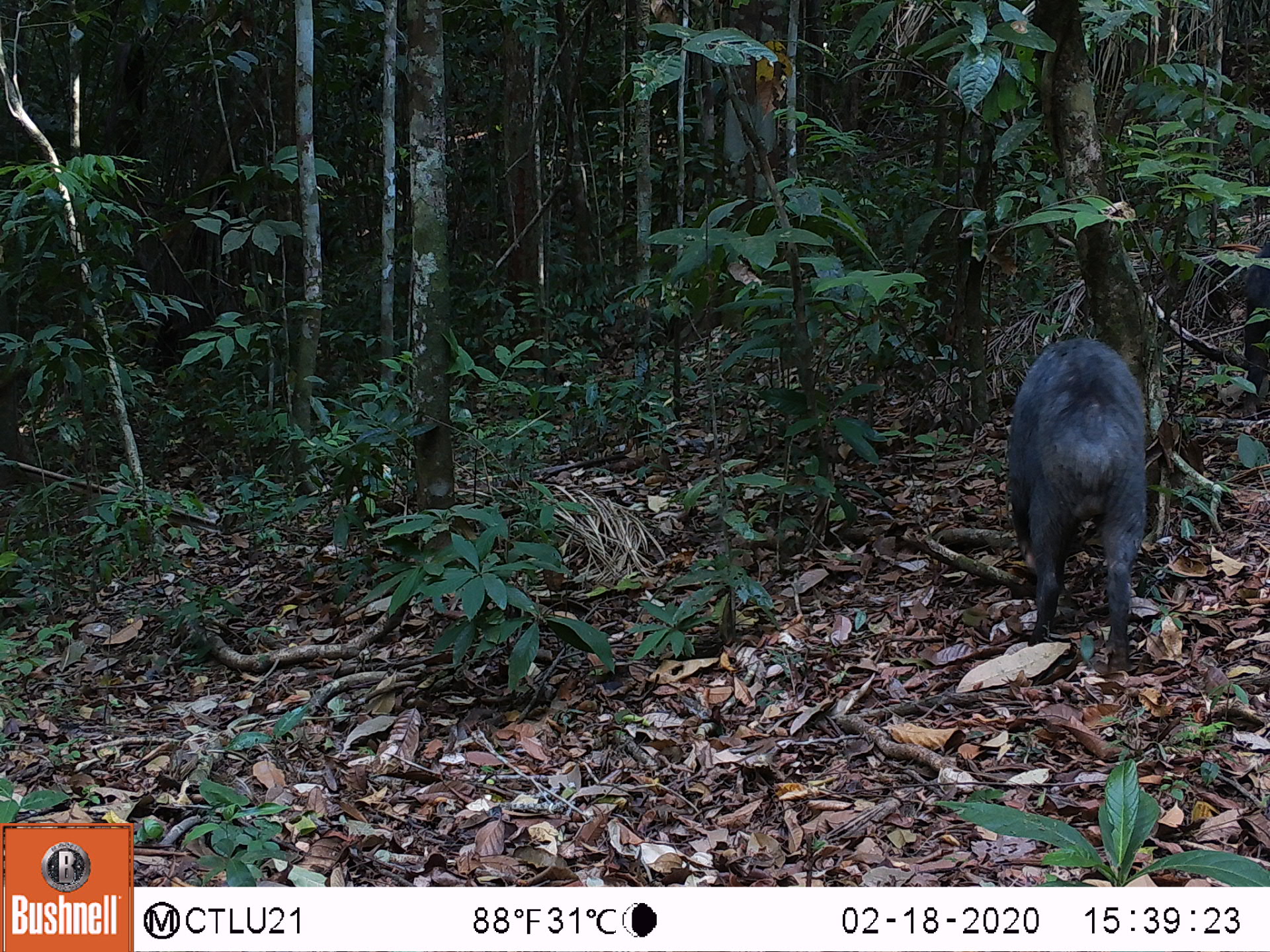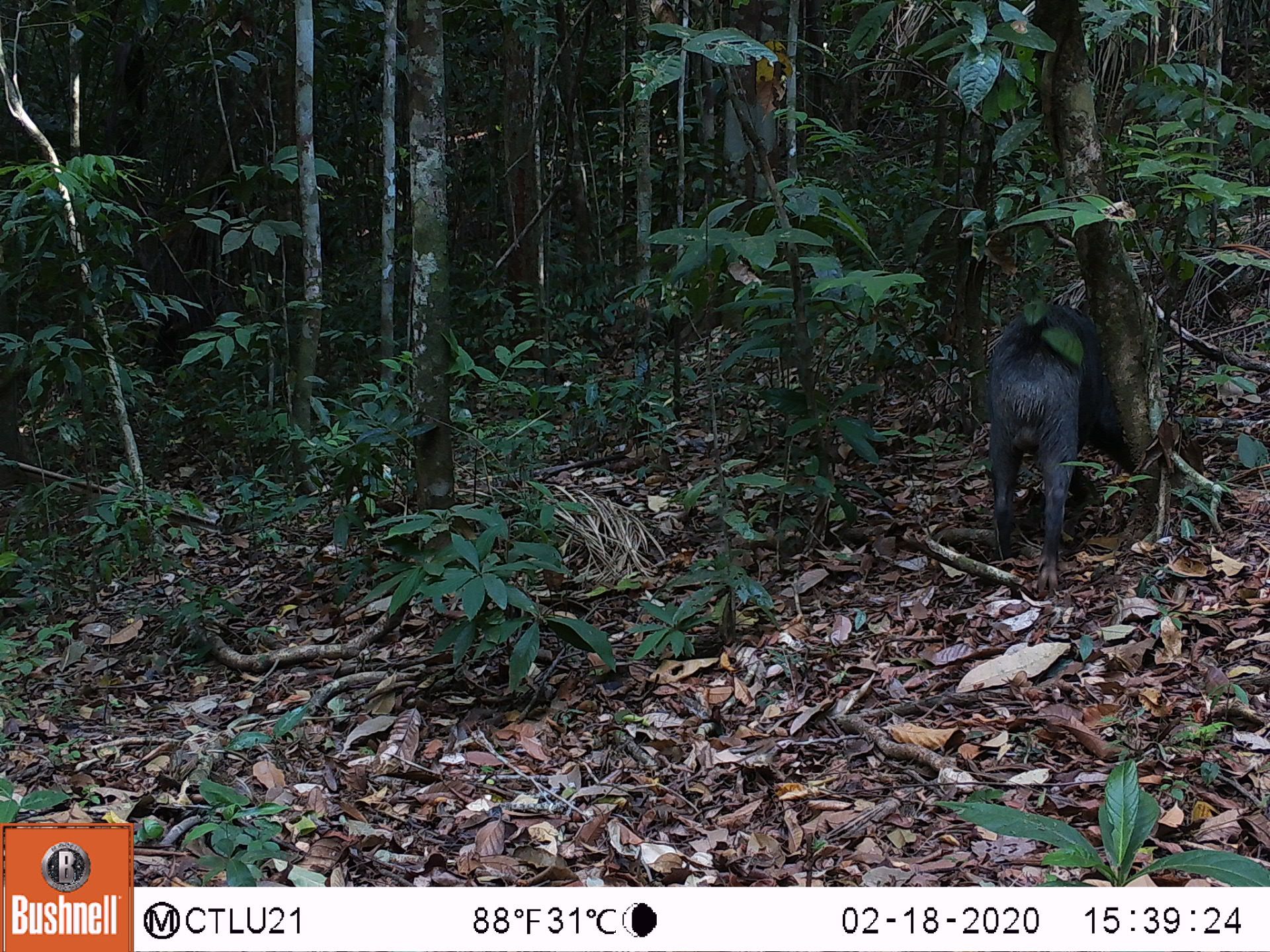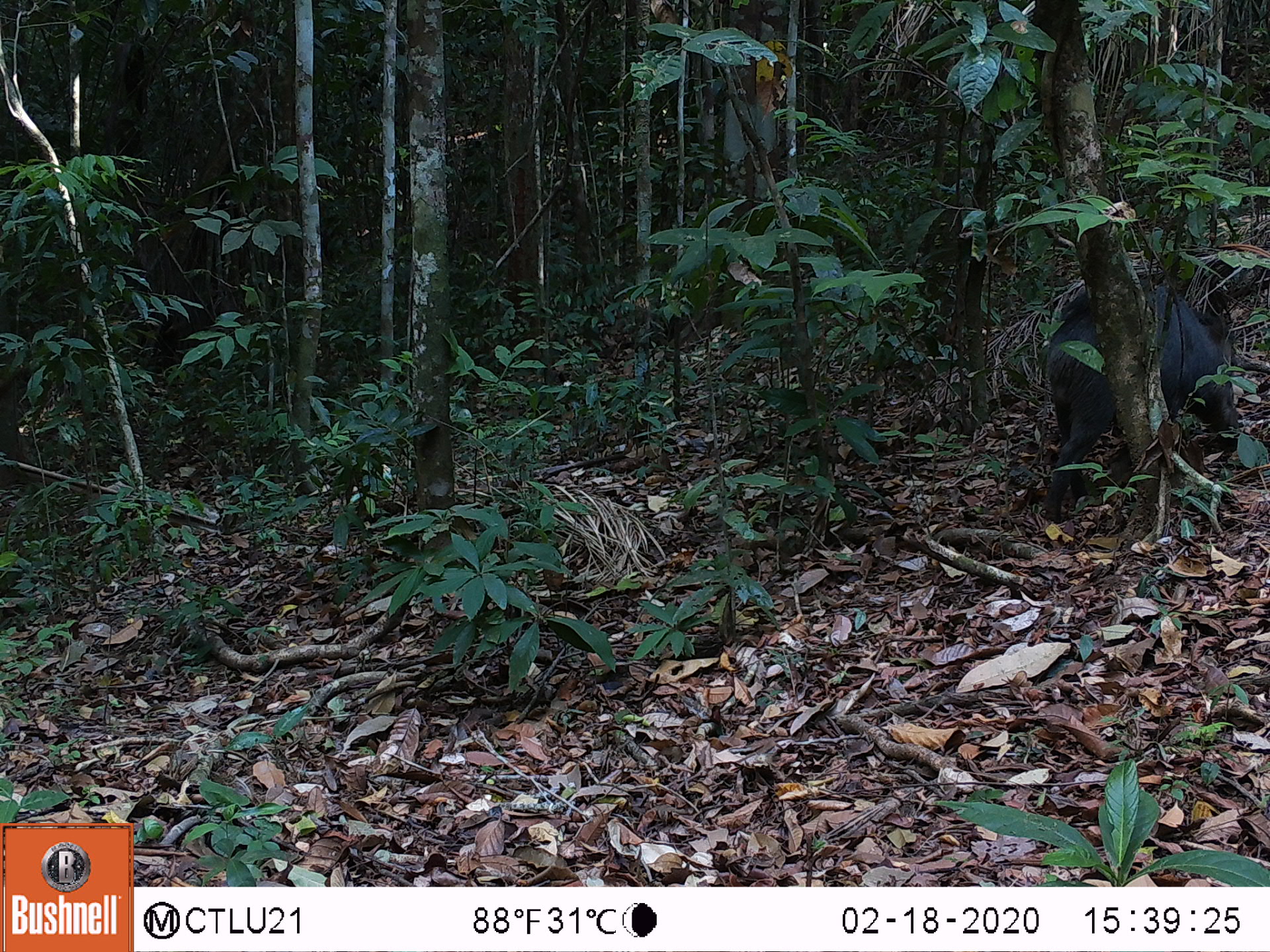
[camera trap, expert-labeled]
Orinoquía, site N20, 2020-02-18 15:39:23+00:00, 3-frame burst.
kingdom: Animalia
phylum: Chordata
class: Mammalia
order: Artiodactyla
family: Tayassuidae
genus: Tayassu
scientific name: Tayassu pecari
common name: white-lipped peccary